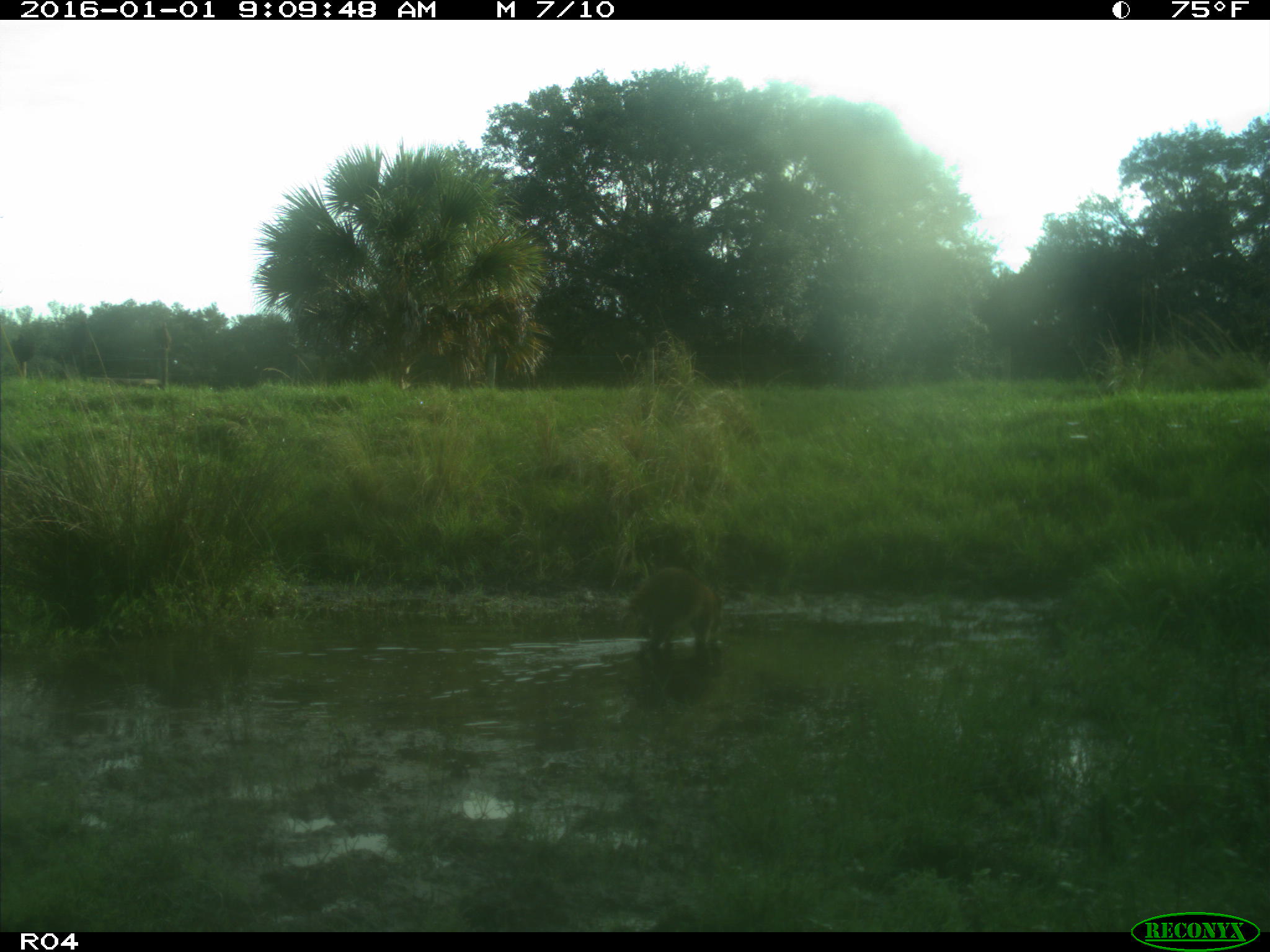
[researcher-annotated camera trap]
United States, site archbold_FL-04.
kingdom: Animalia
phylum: Chordata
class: Mammalia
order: Carnivora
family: Procyonidae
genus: Procyon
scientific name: Procyon lotor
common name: common raccoon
Procyon lotor (common raccoon).